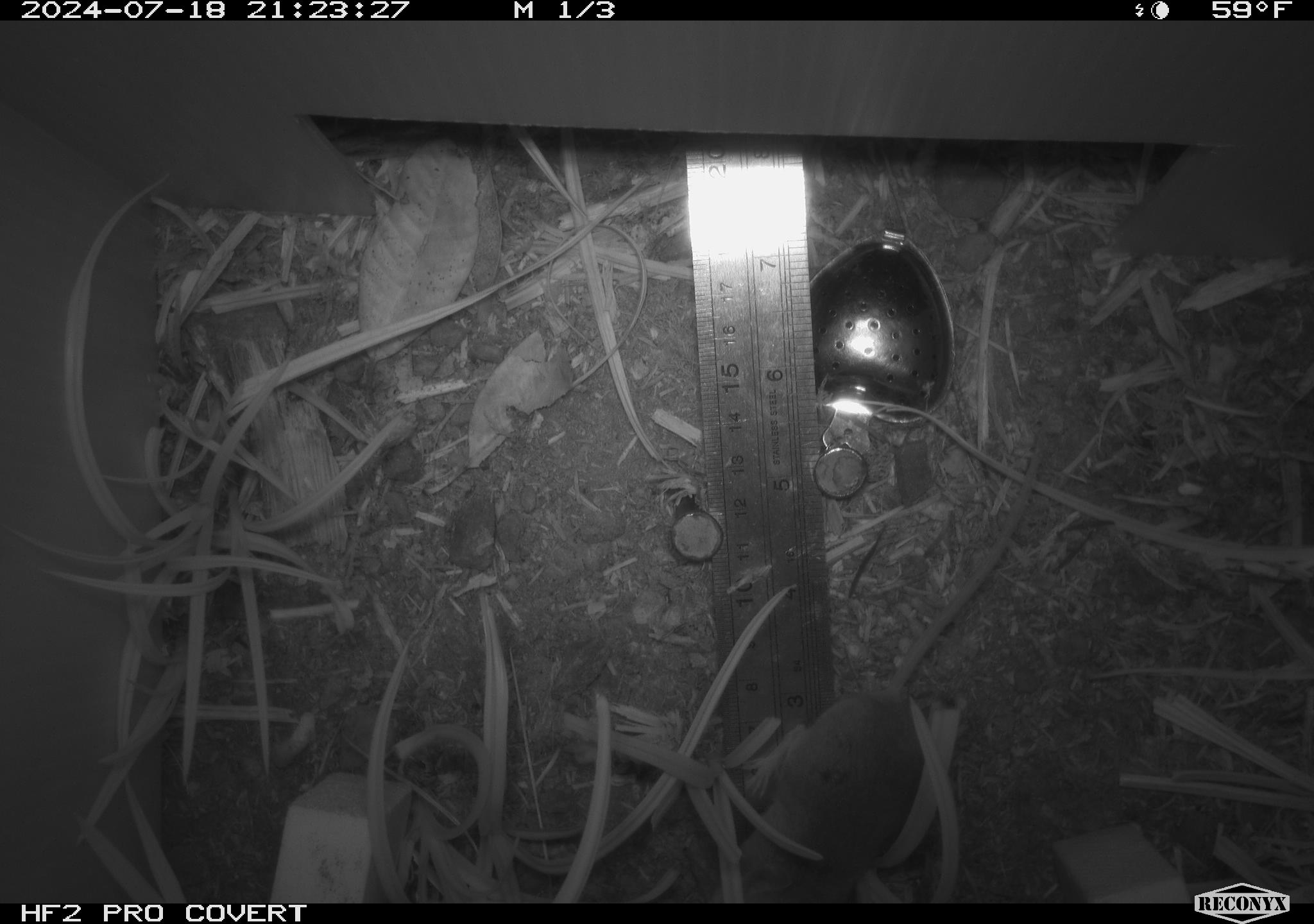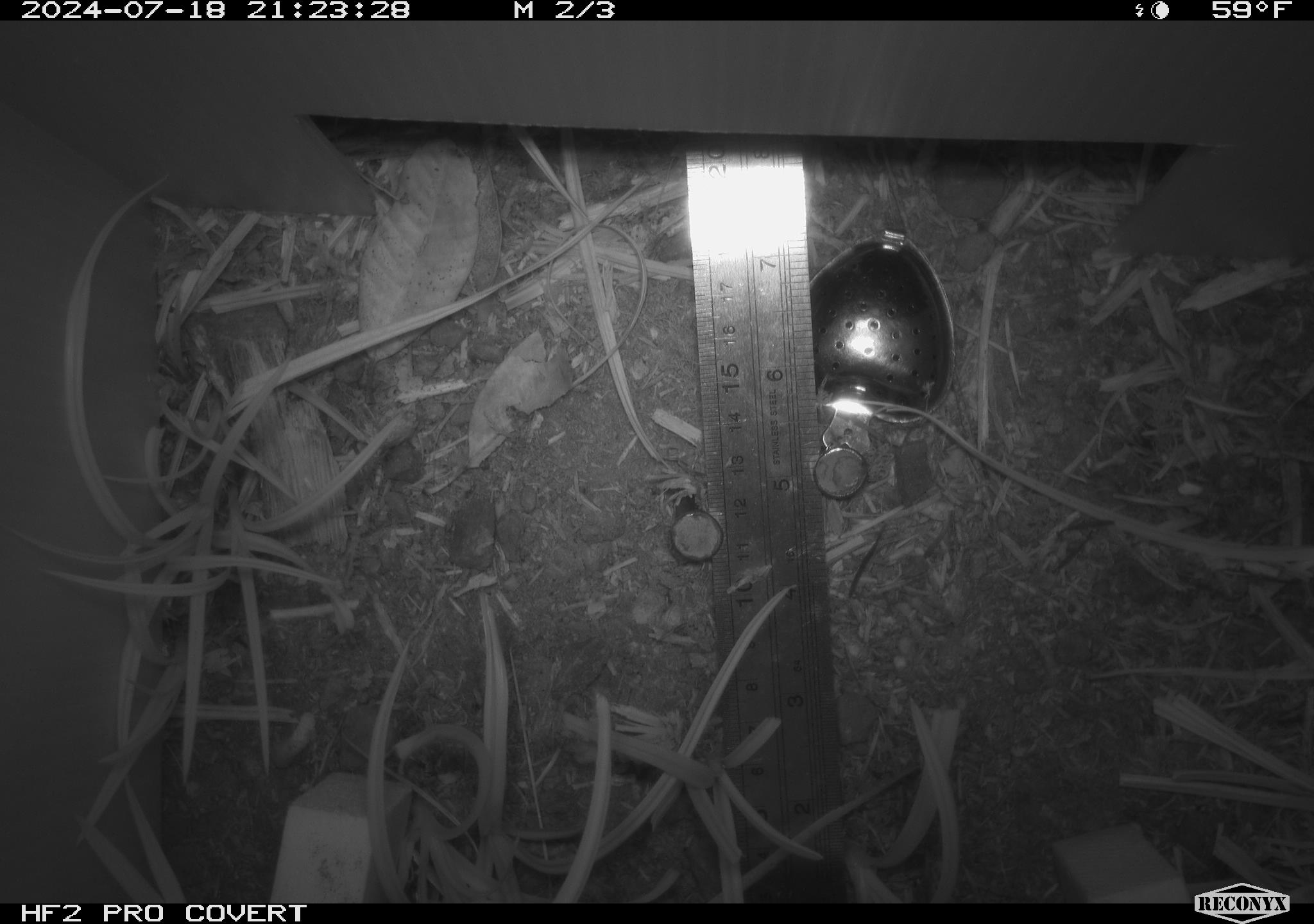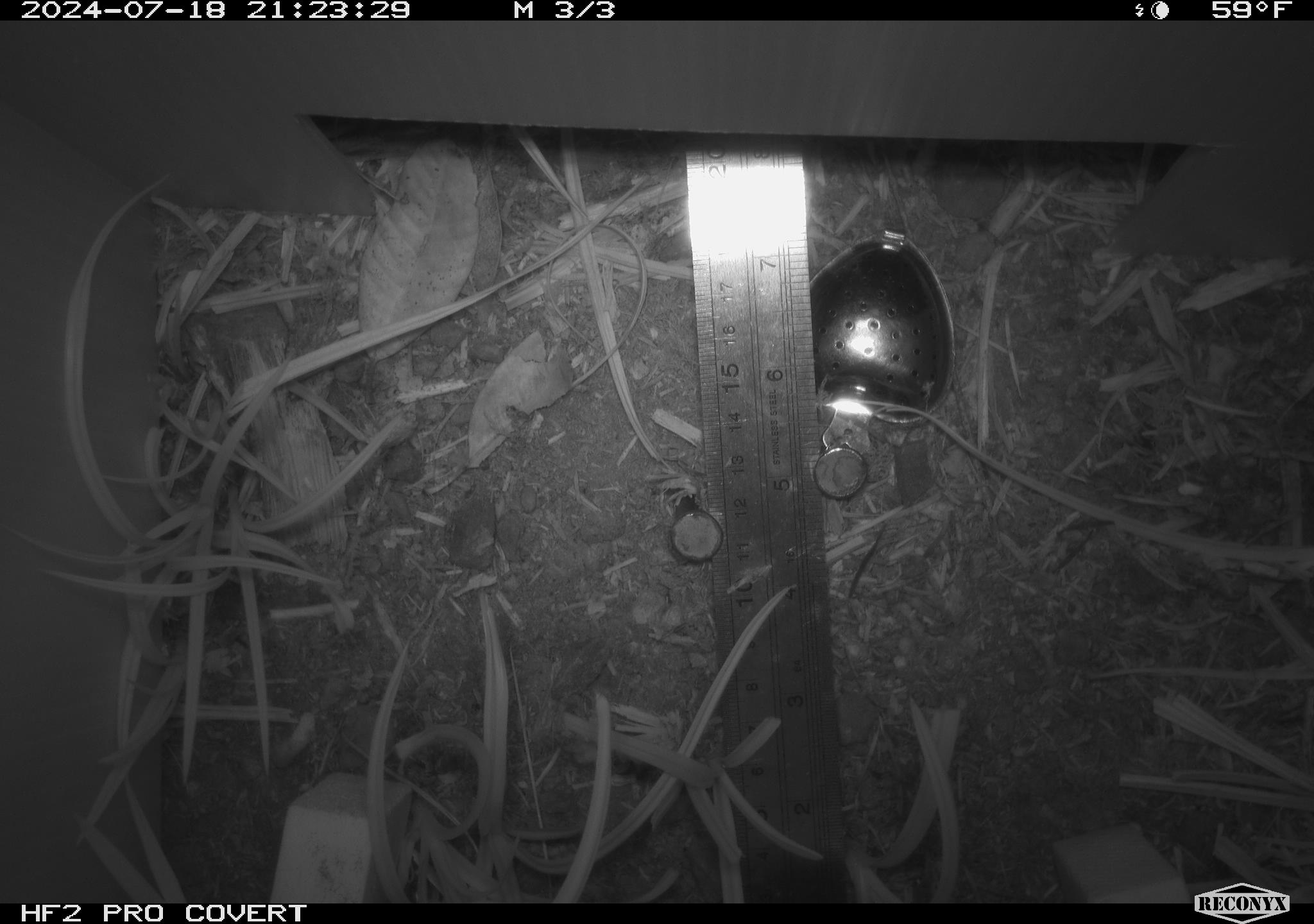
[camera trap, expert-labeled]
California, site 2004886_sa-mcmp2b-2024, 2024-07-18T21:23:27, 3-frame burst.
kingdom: Animalia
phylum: Chordata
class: Mammalia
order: Rodentia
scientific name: Rodentia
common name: mouse species